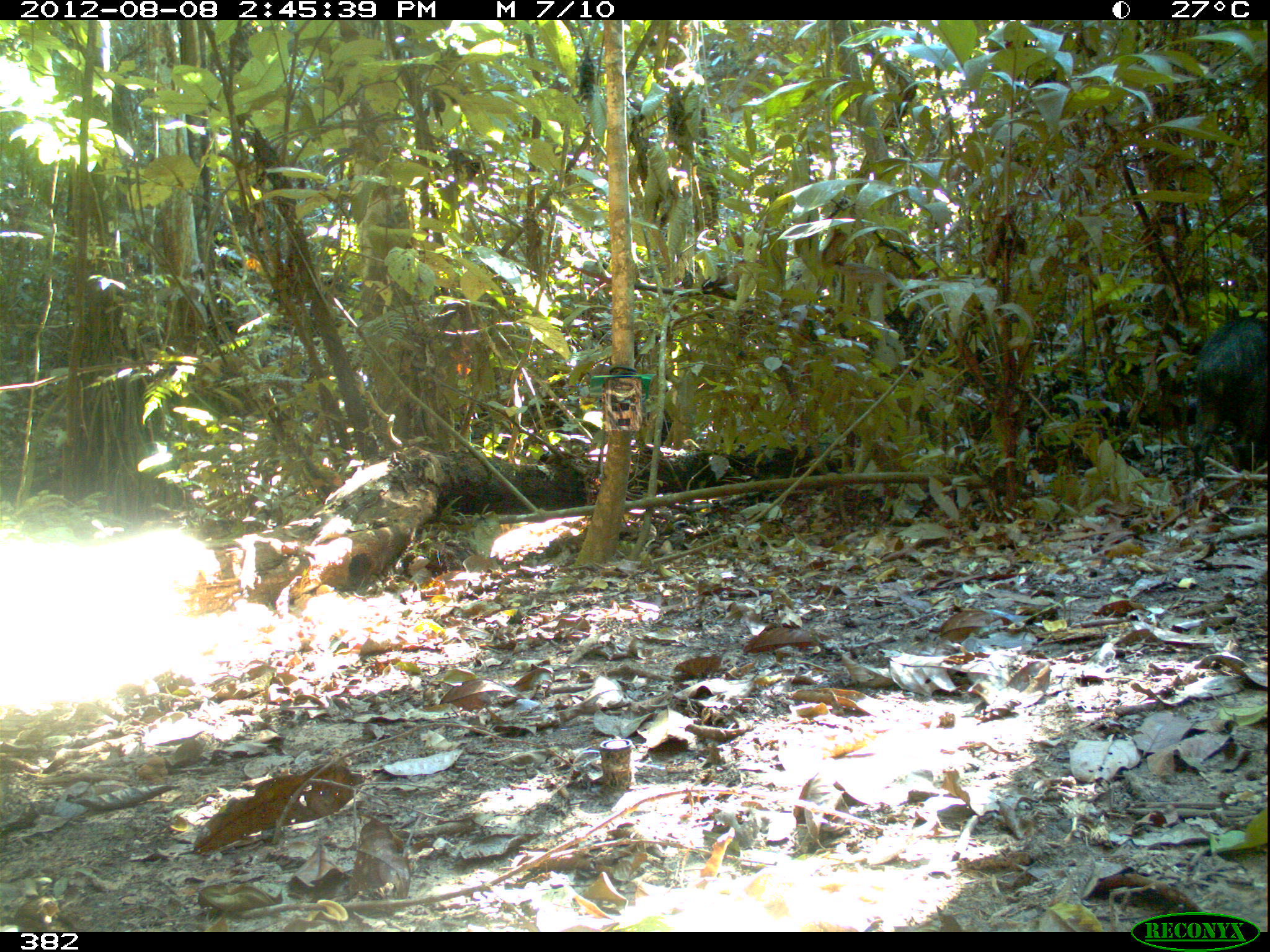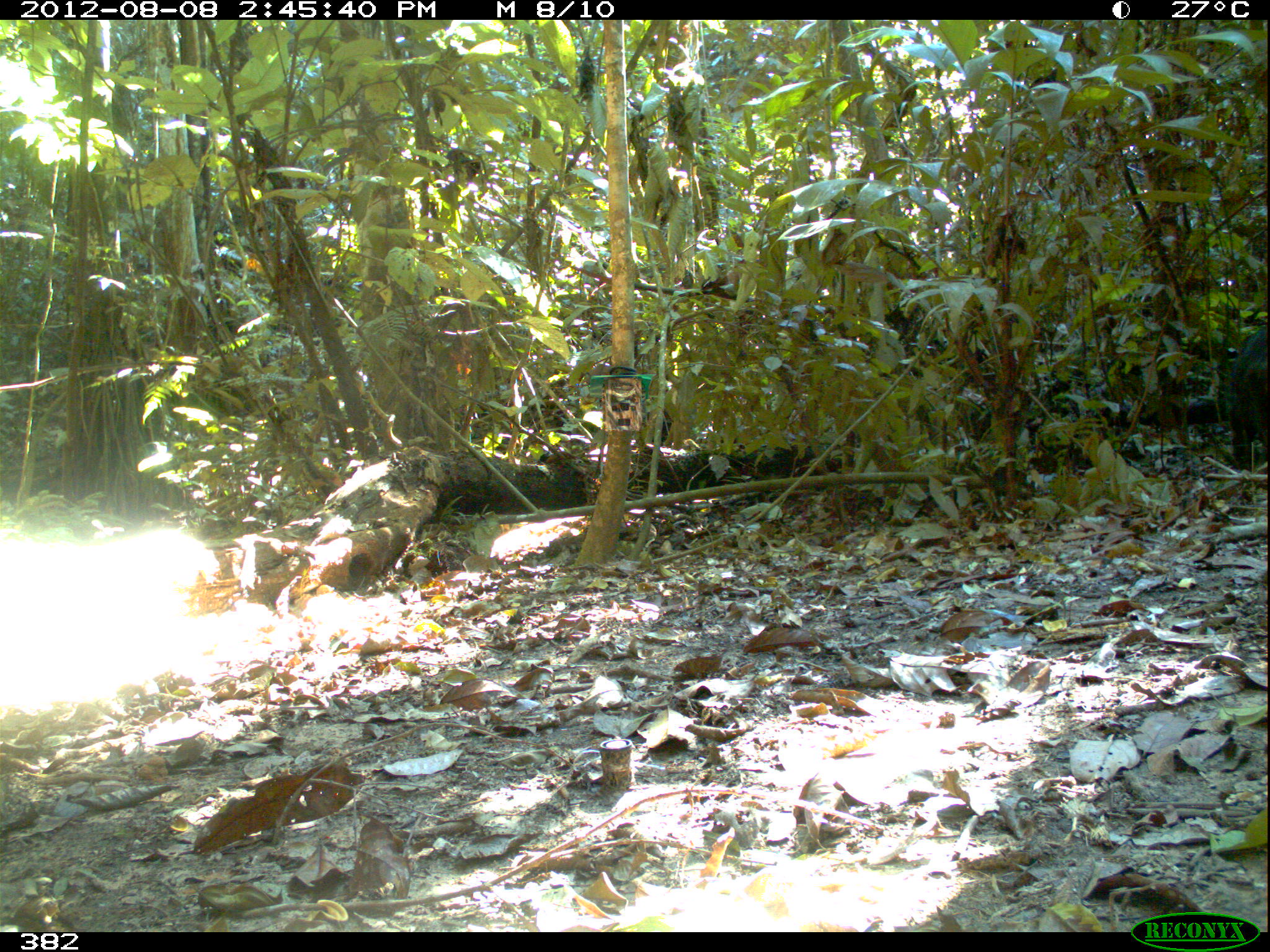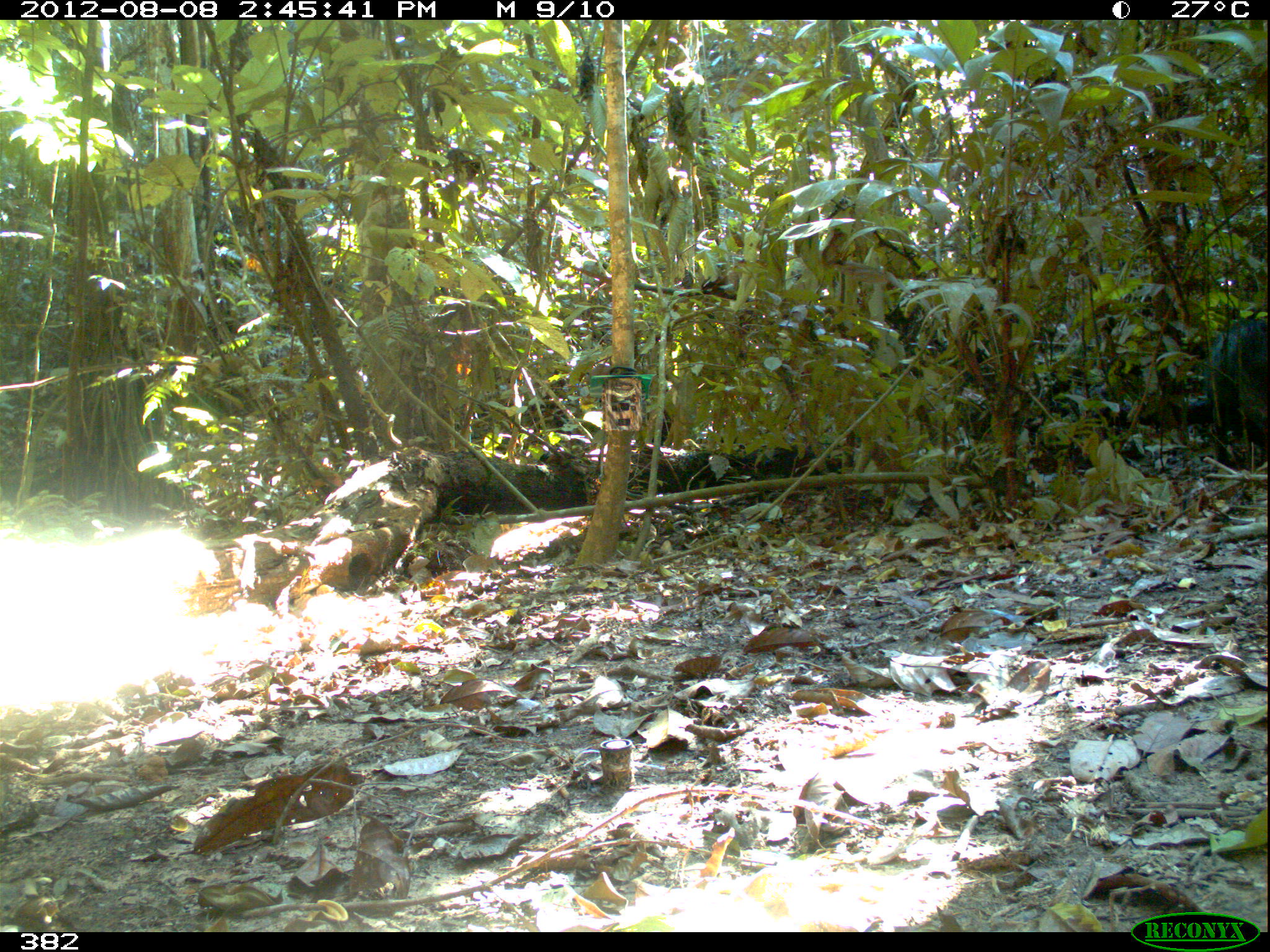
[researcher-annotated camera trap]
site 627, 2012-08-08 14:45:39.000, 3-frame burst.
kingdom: Animalia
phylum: Chordata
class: Mammalia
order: Artiodactyla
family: Tayassuidae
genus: Tayassu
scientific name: Tayassu pecari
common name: white-lipped peccary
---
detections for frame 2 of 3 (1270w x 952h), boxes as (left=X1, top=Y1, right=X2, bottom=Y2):
tayassu pecari: (left=1226, top=324, right=1268, bottom=469)